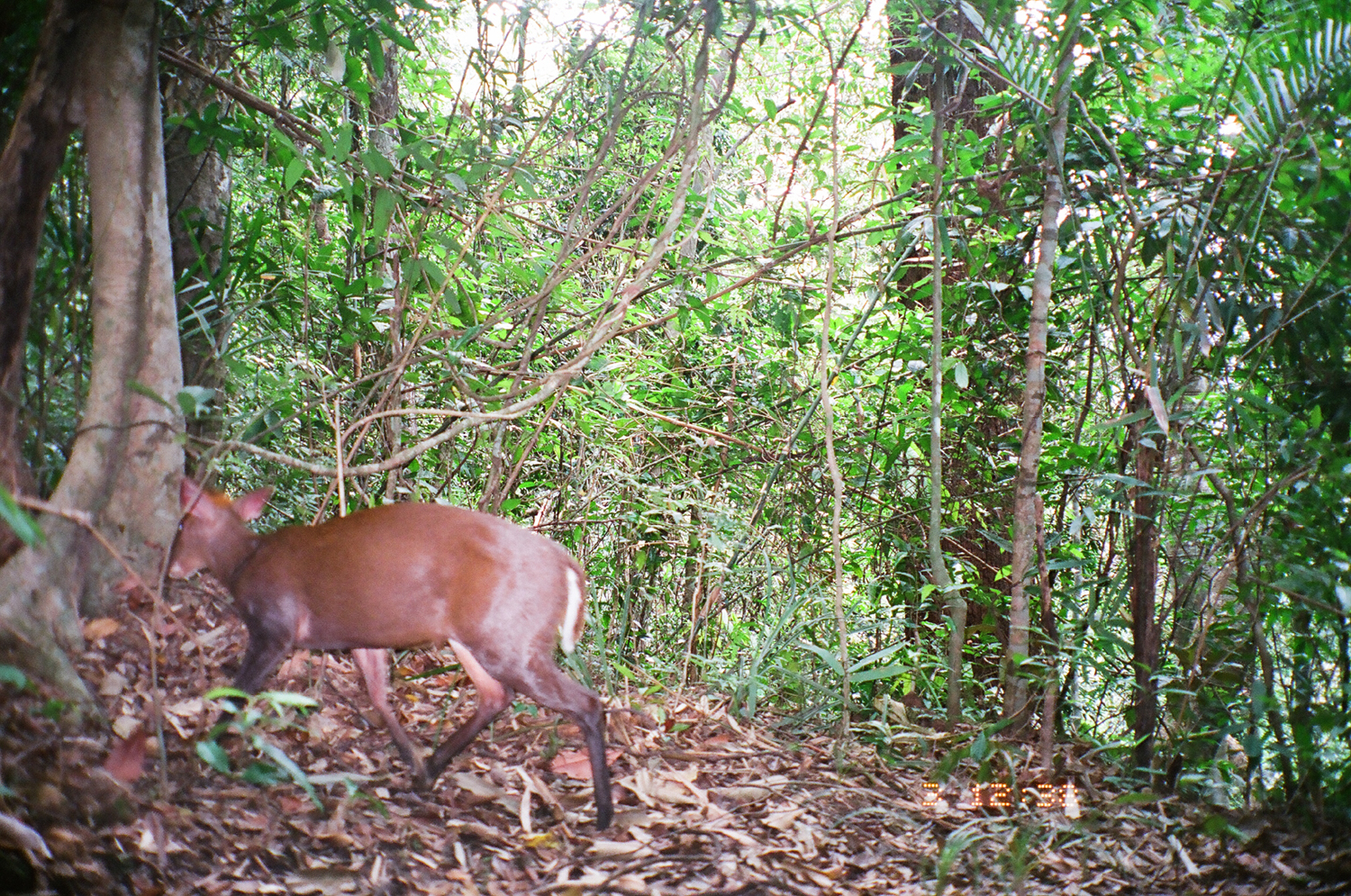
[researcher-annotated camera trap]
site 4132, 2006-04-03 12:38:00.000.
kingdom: Animalia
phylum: Chordata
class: Mammalia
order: Artiodactyla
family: Cervidae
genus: Muntiacus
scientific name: Muntiacus vuquangensis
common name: large-antlered muntjac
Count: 1.